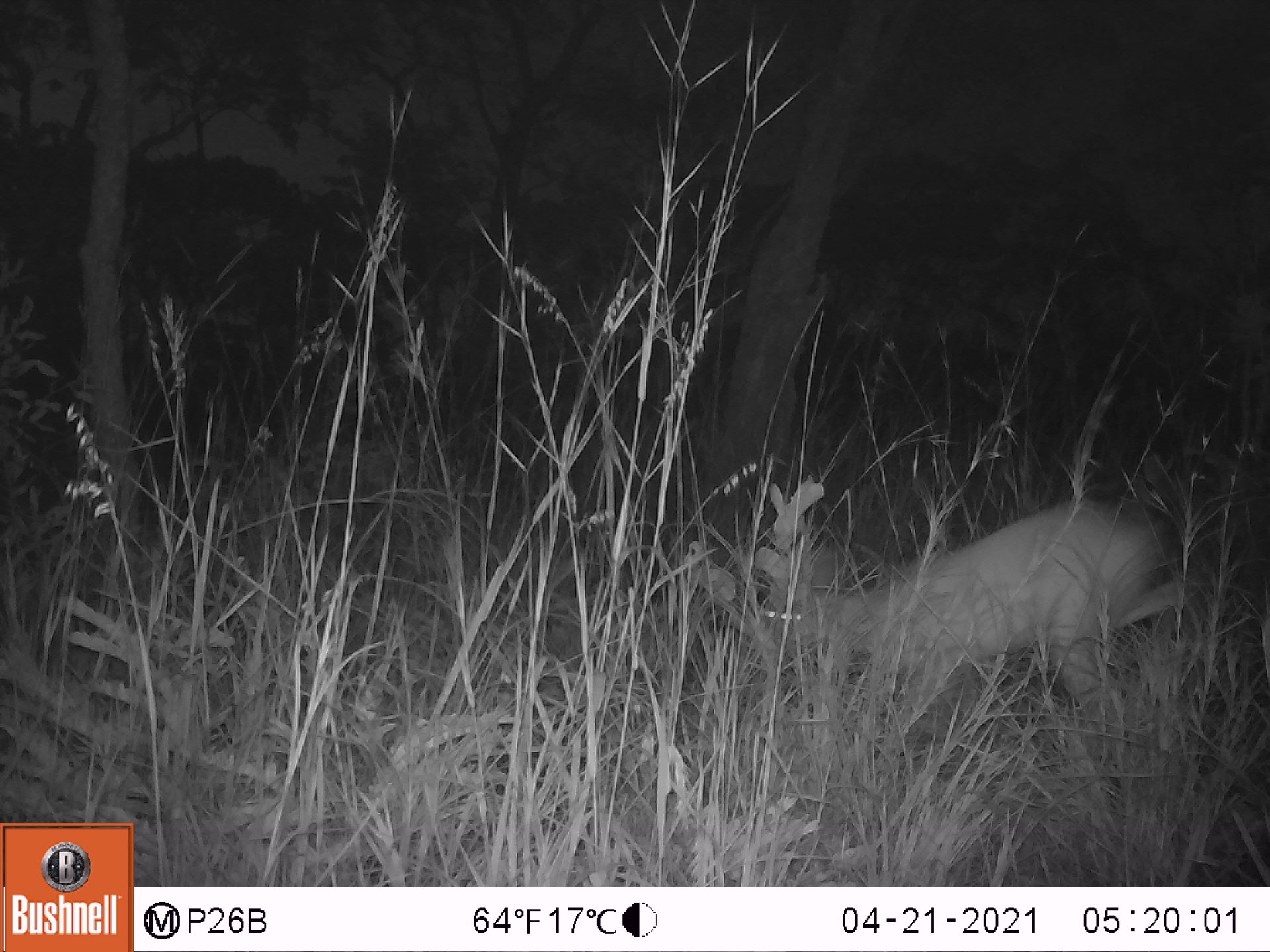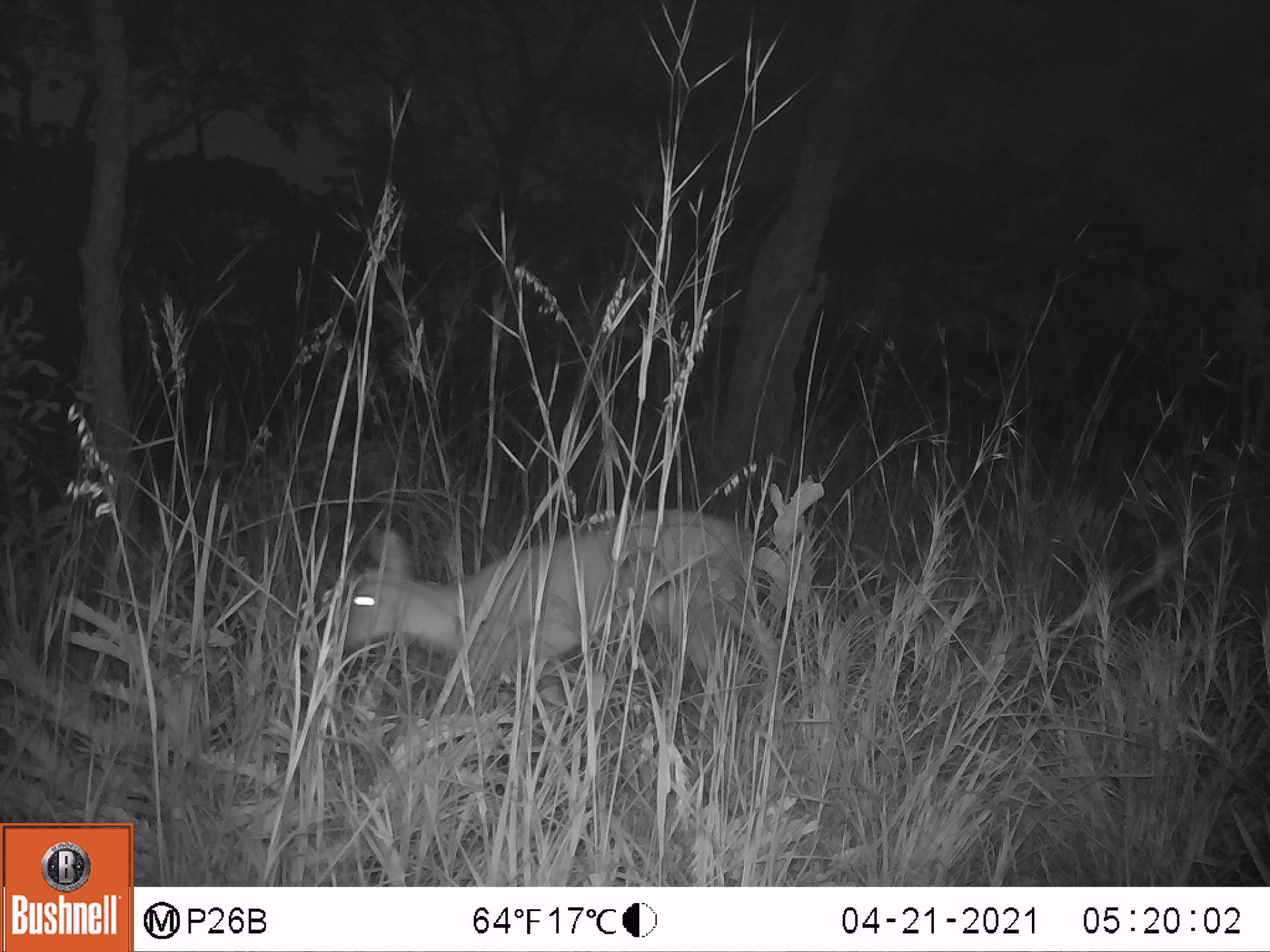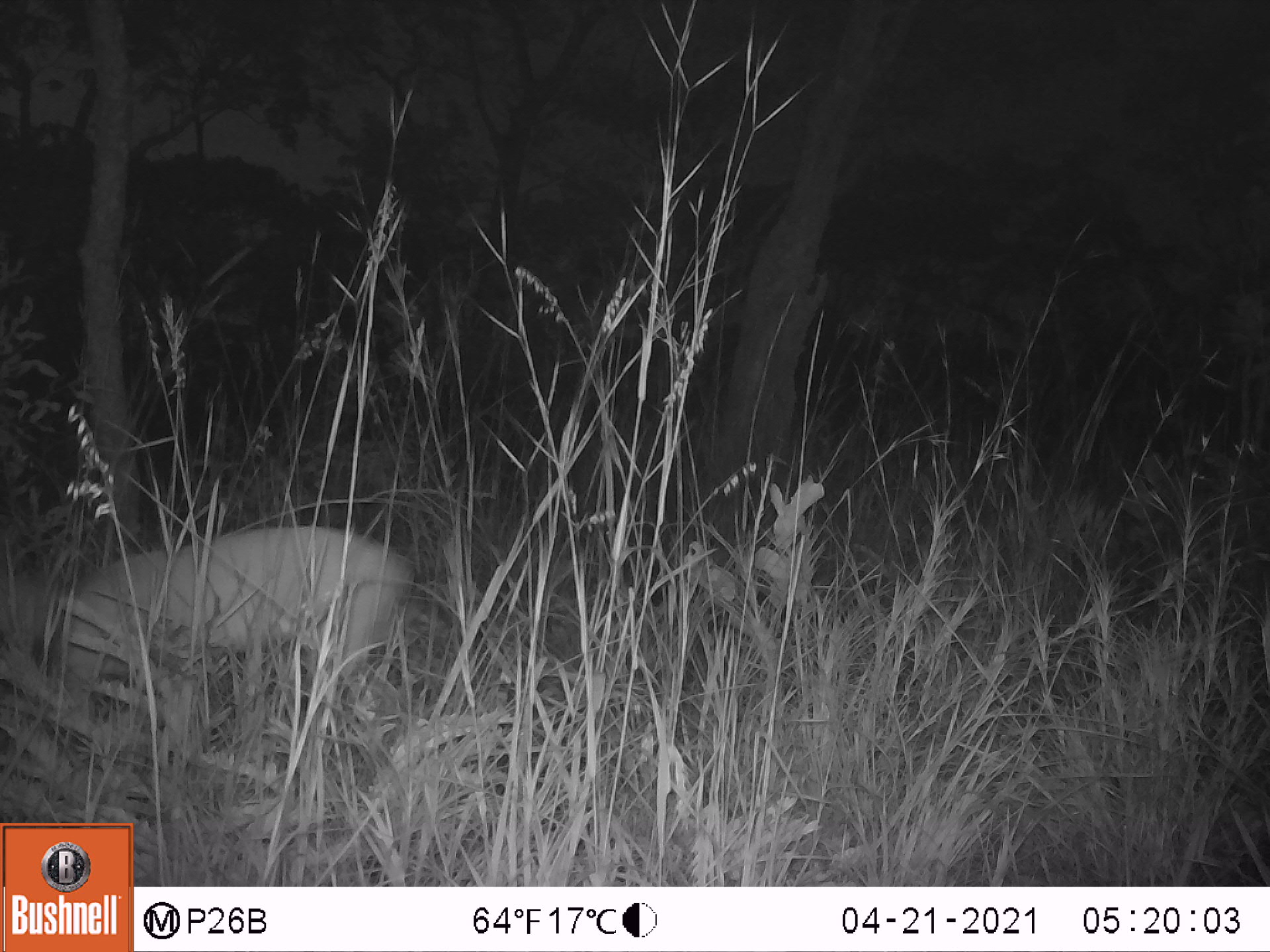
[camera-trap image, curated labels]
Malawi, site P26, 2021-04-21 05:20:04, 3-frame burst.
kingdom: Animalia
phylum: Chordata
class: Mammalia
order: Artiodactyla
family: Bovidae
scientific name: Antilopinae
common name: small antelope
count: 1